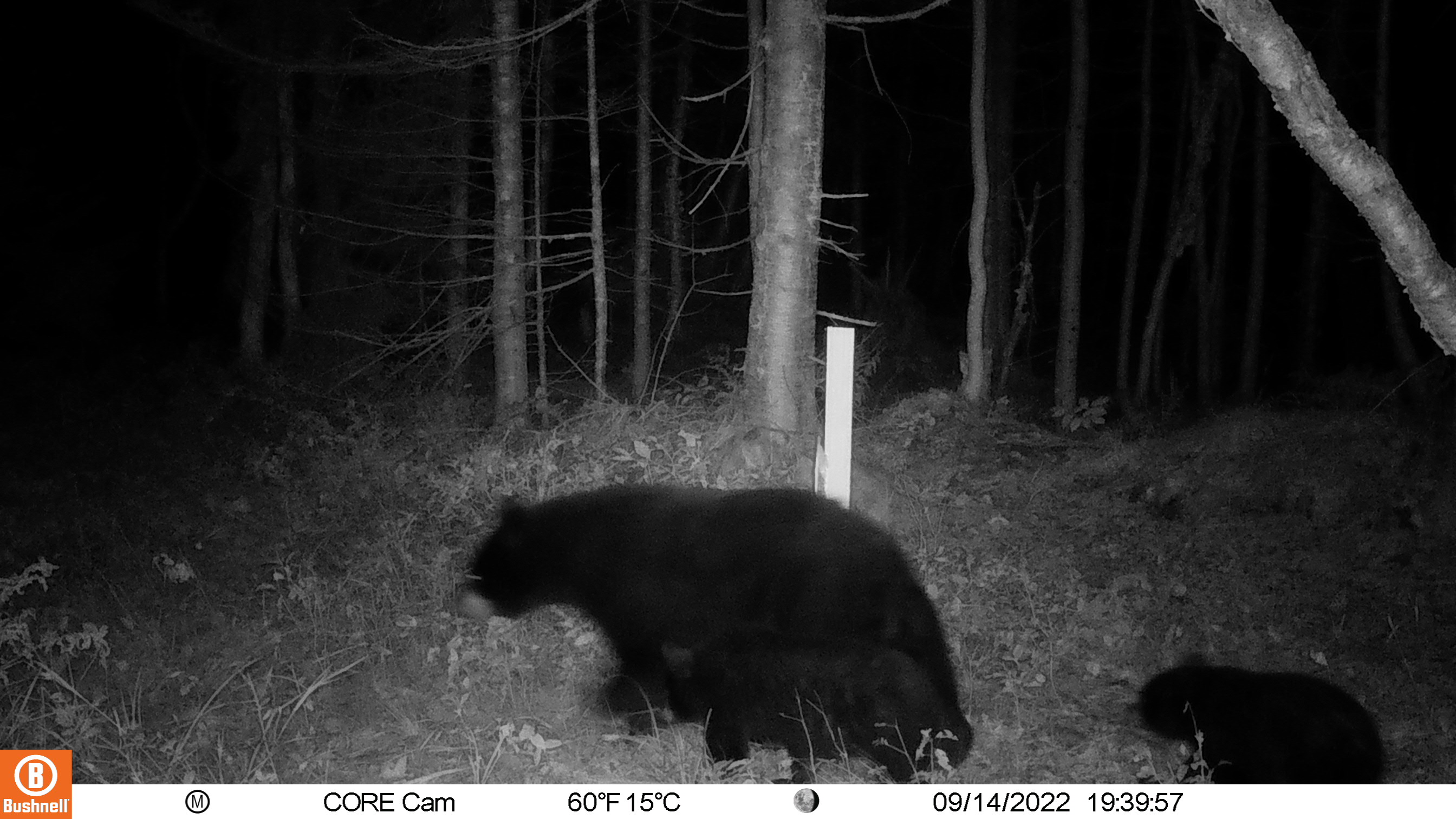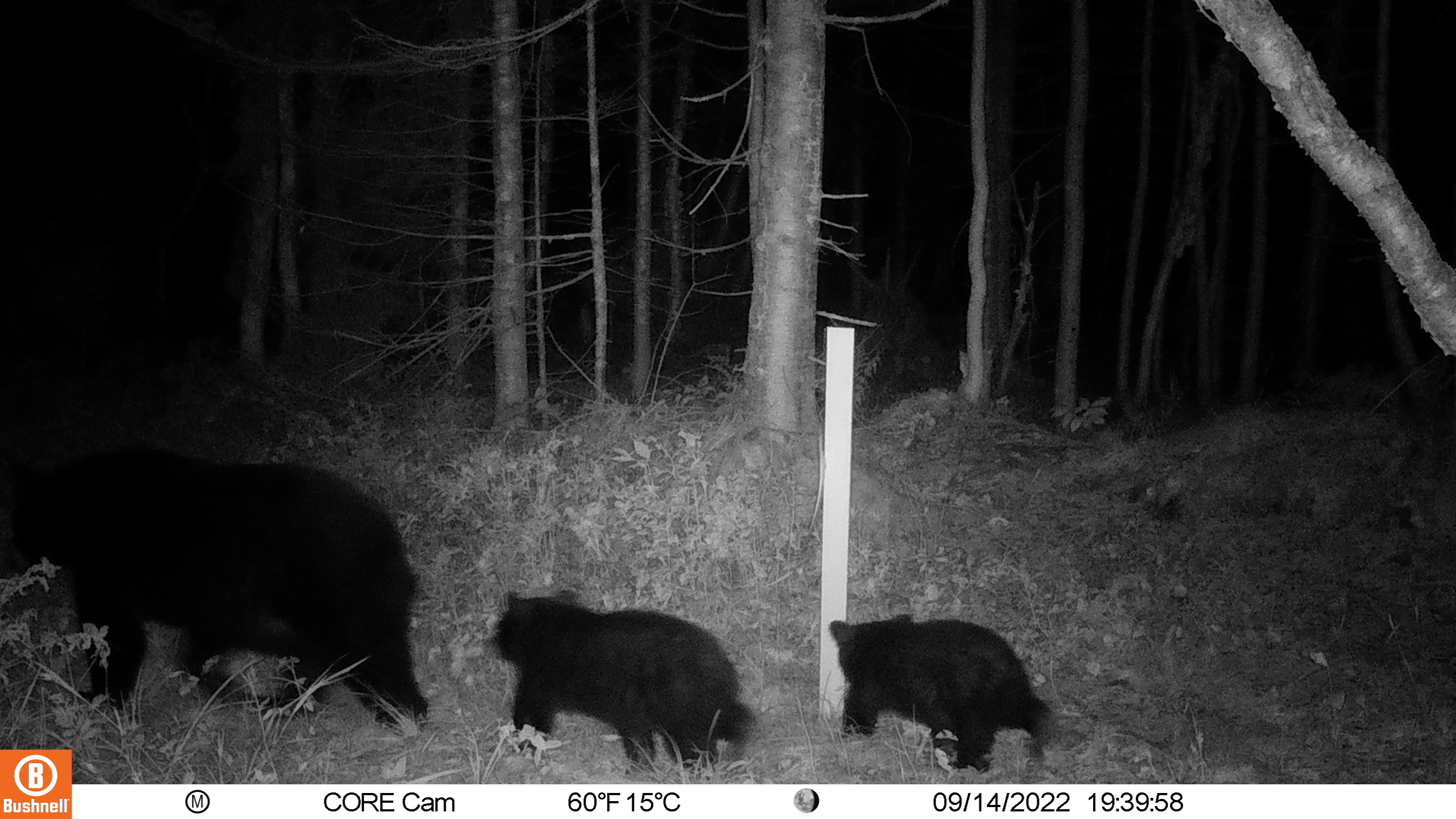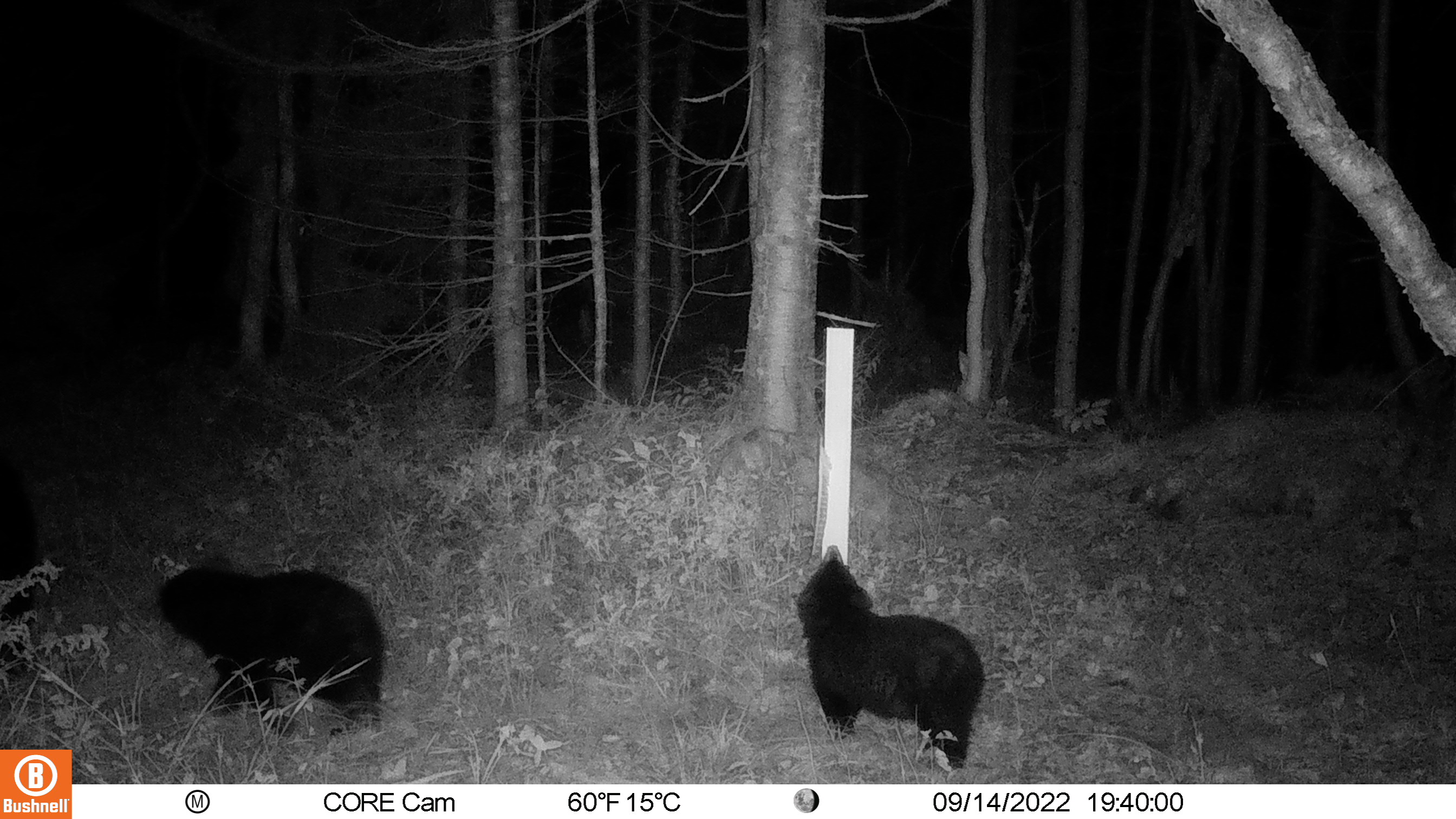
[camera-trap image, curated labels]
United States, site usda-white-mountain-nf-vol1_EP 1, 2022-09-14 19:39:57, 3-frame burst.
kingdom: Animalia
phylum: Chordata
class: Mammalia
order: Carnivora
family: Ursidae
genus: Ursus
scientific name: Ursus americanus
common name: black bear